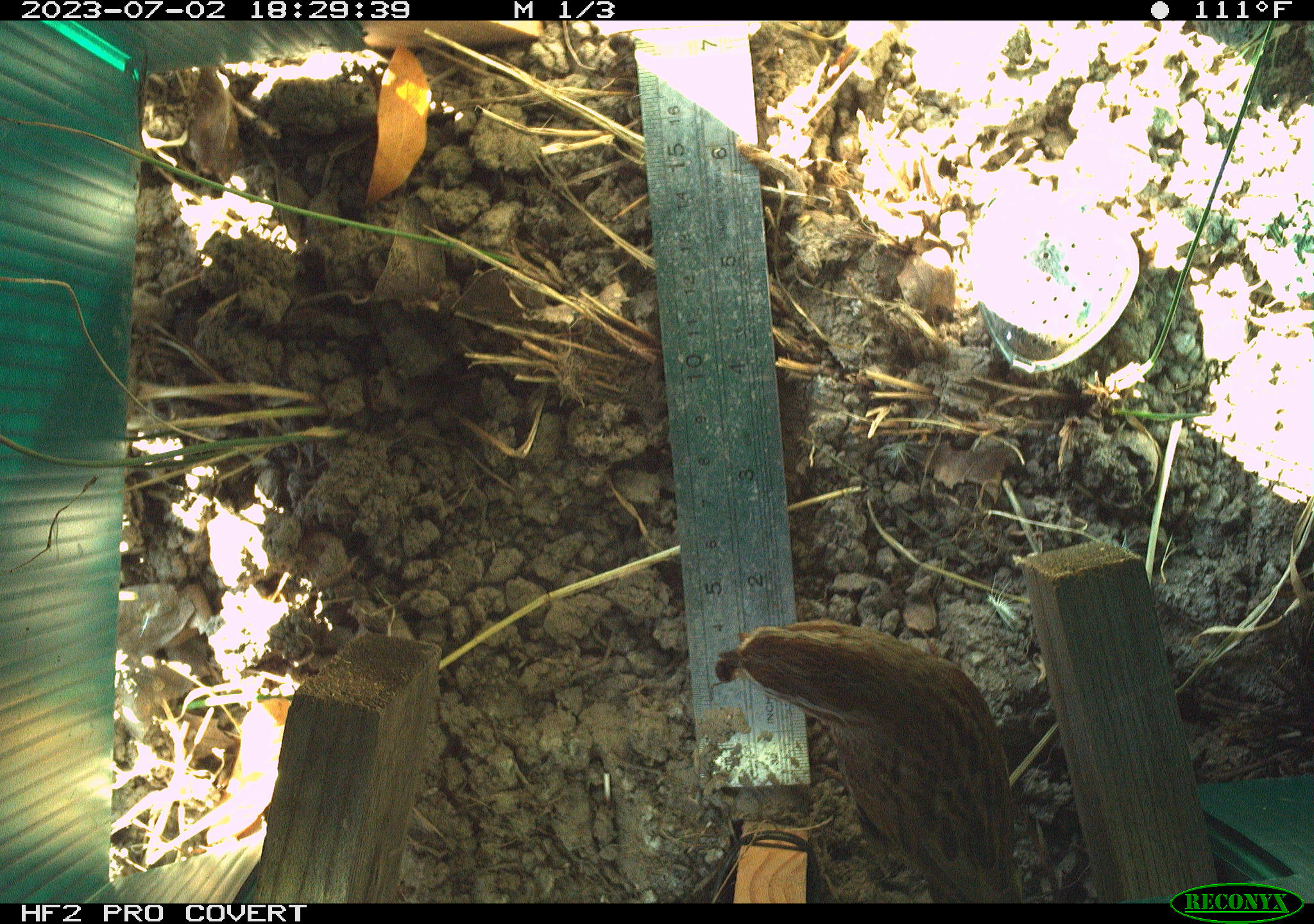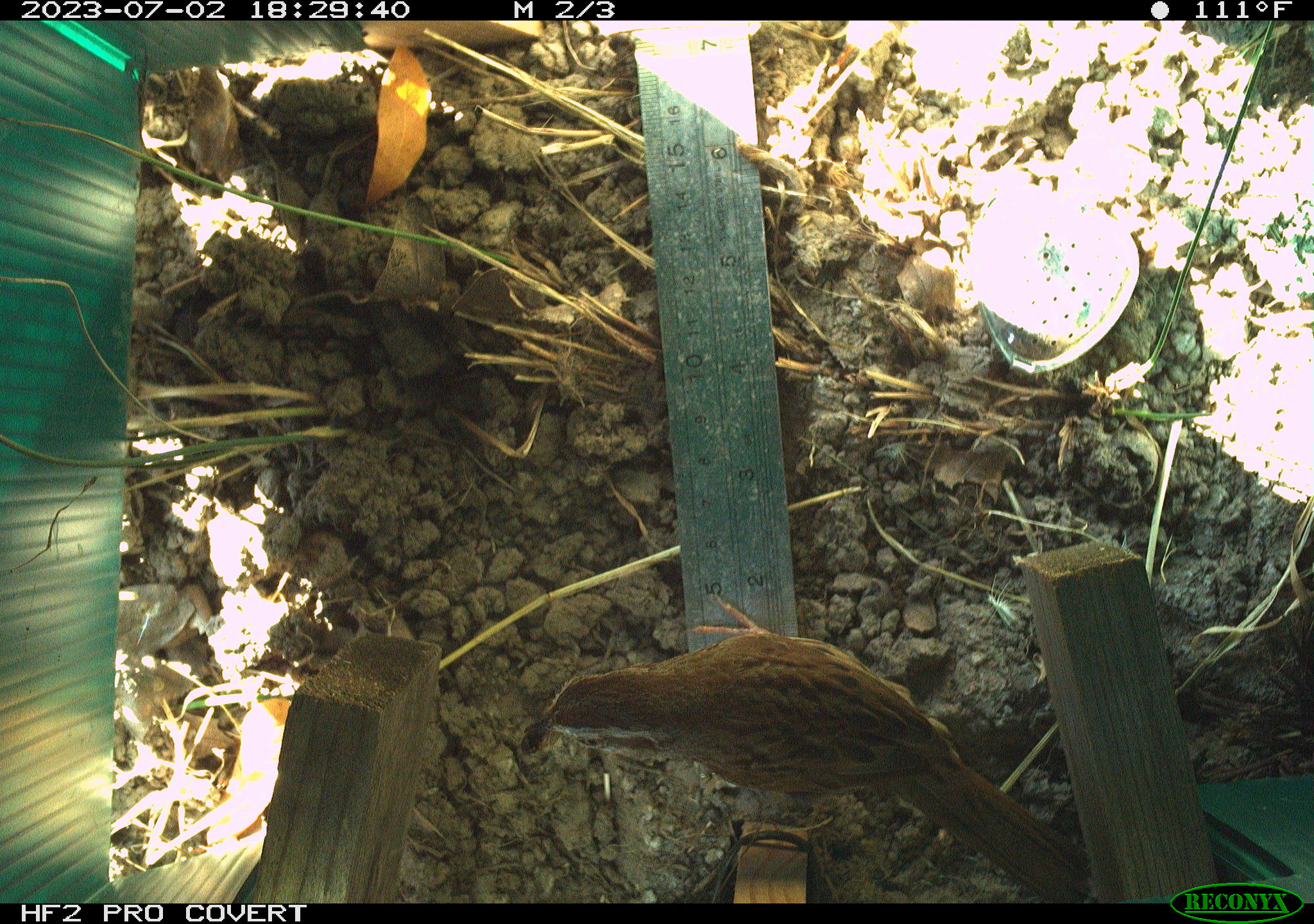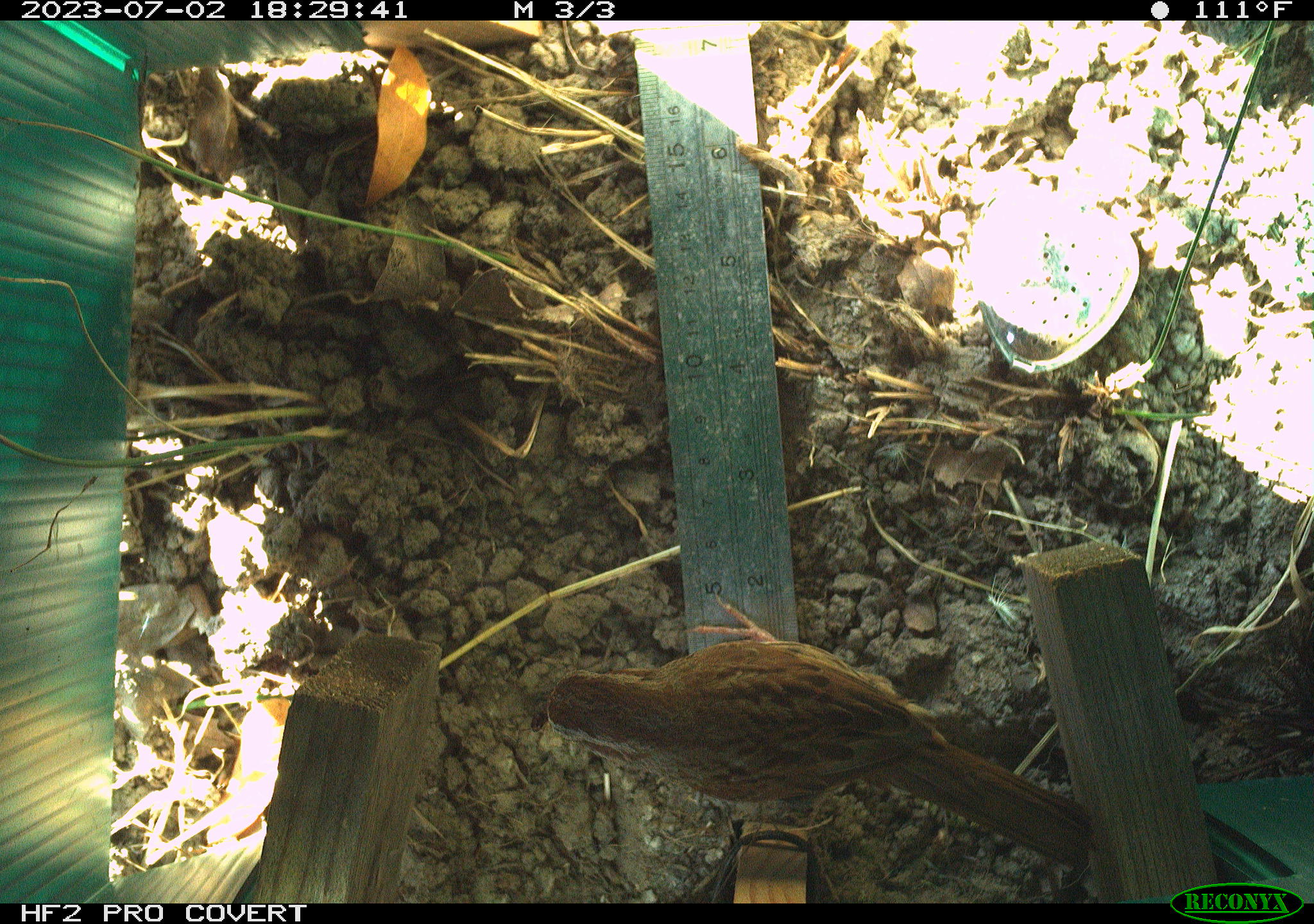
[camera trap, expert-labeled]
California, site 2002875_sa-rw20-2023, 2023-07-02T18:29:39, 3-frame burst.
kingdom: Animalia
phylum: Chordata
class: Aves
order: Passeriformes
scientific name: Passeriformes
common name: passerines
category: passeriformes order